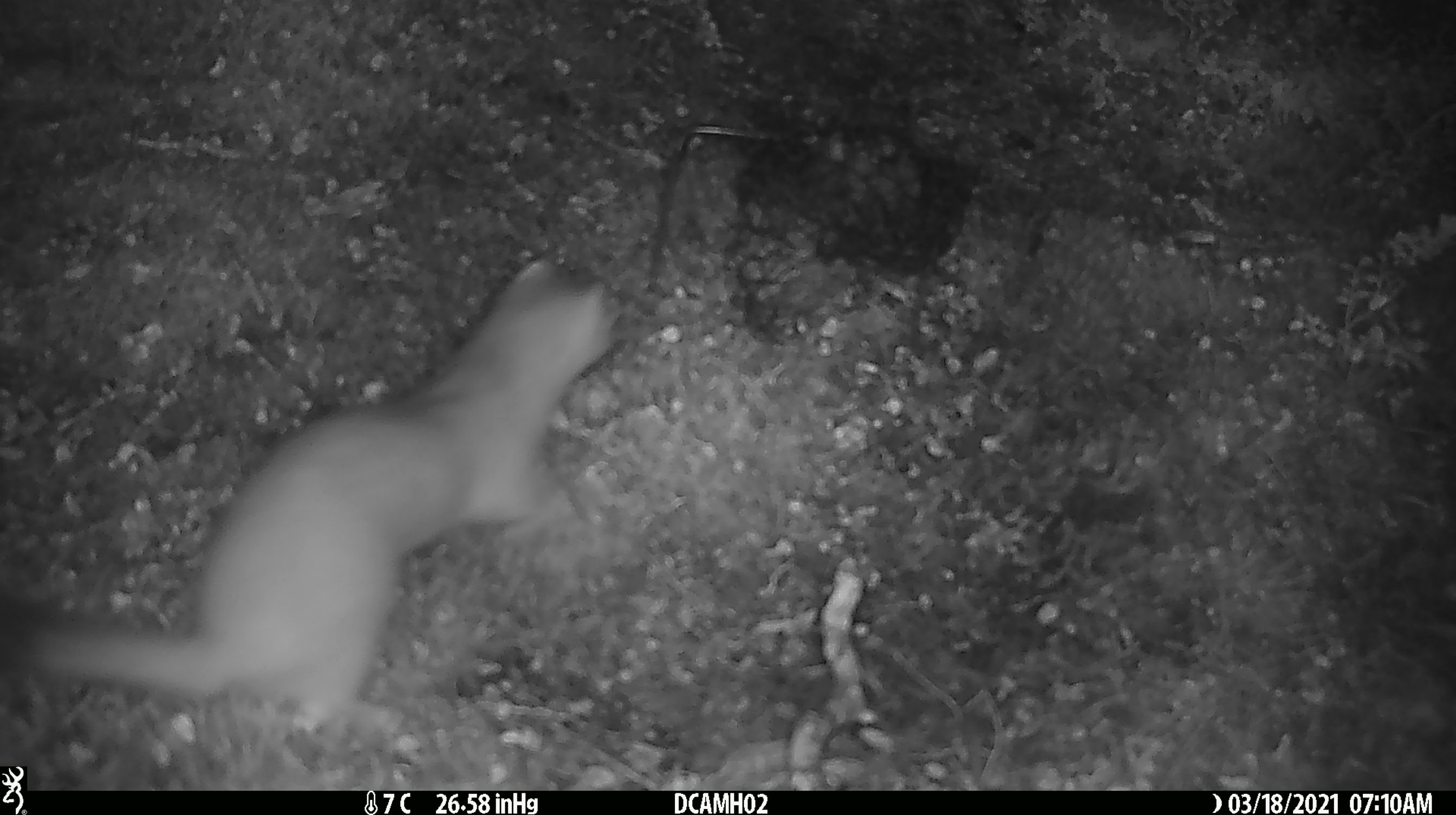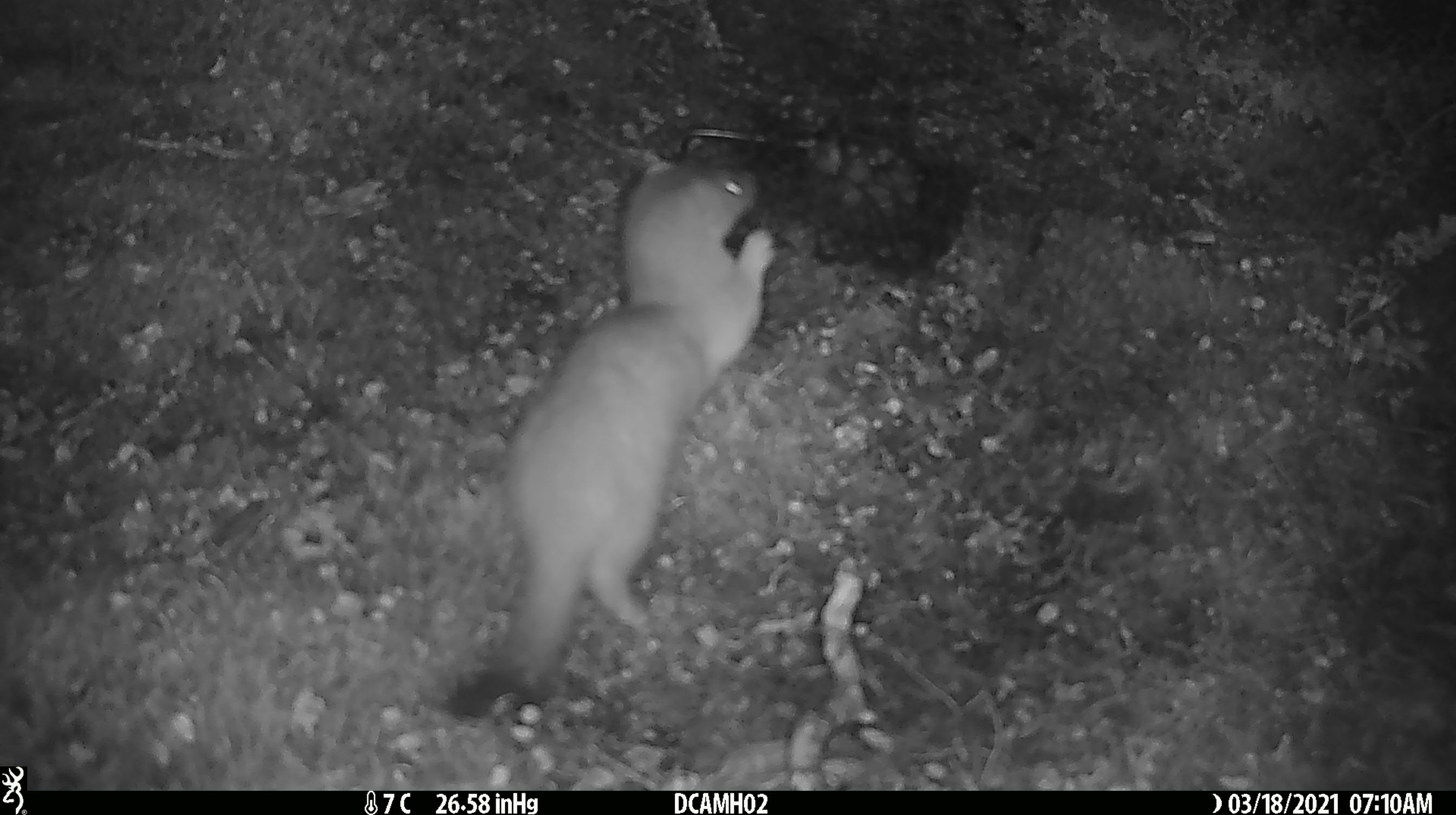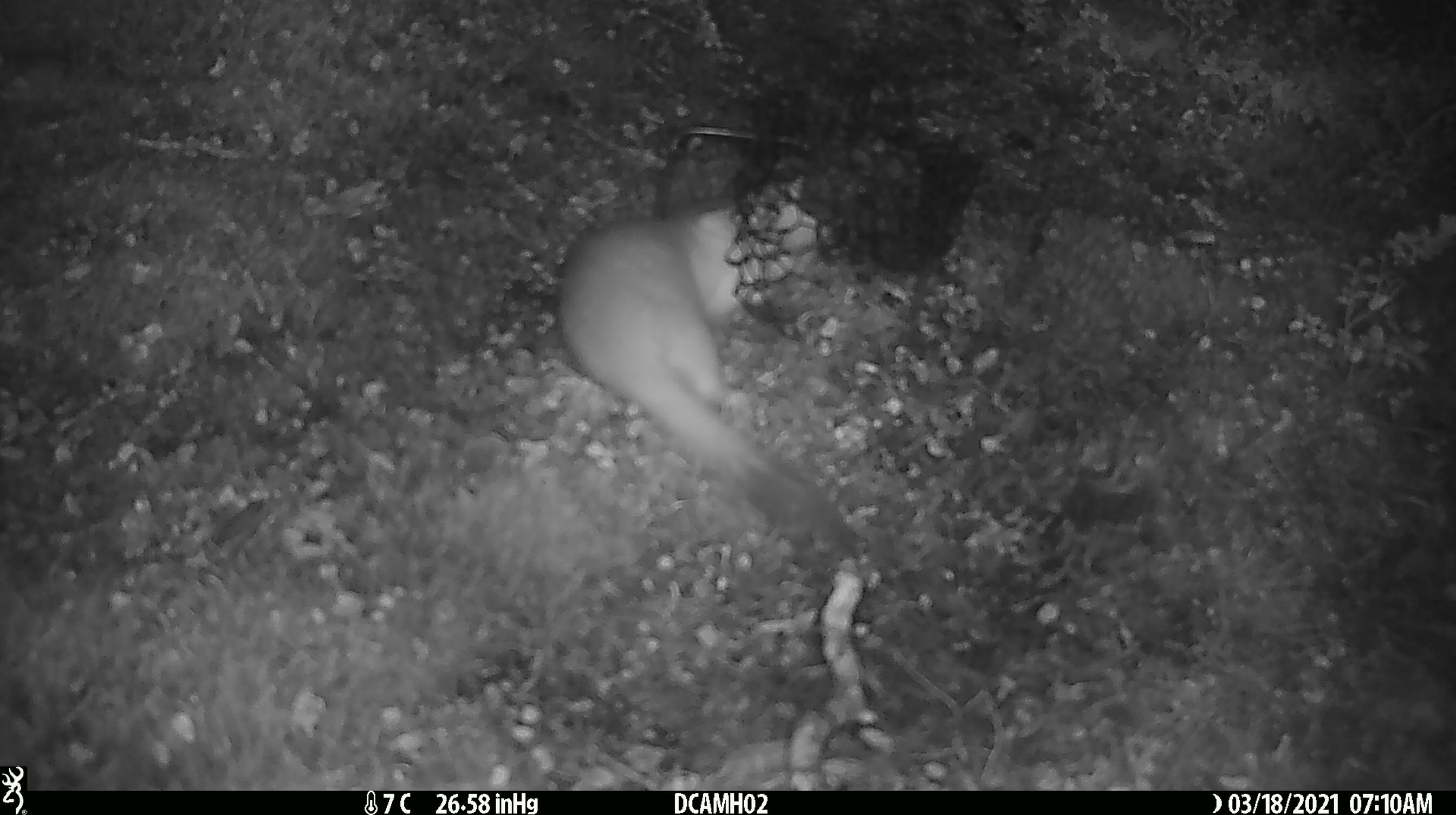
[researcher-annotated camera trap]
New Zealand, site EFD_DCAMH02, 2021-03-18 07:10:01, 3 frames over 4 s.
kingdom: Animalia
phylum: Chordata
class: Mammalia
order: Carnivora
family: Mustelidae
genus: Mustela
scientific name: Mustela erminea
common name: stoat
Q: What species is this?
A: Stoat (Mustela erminea).